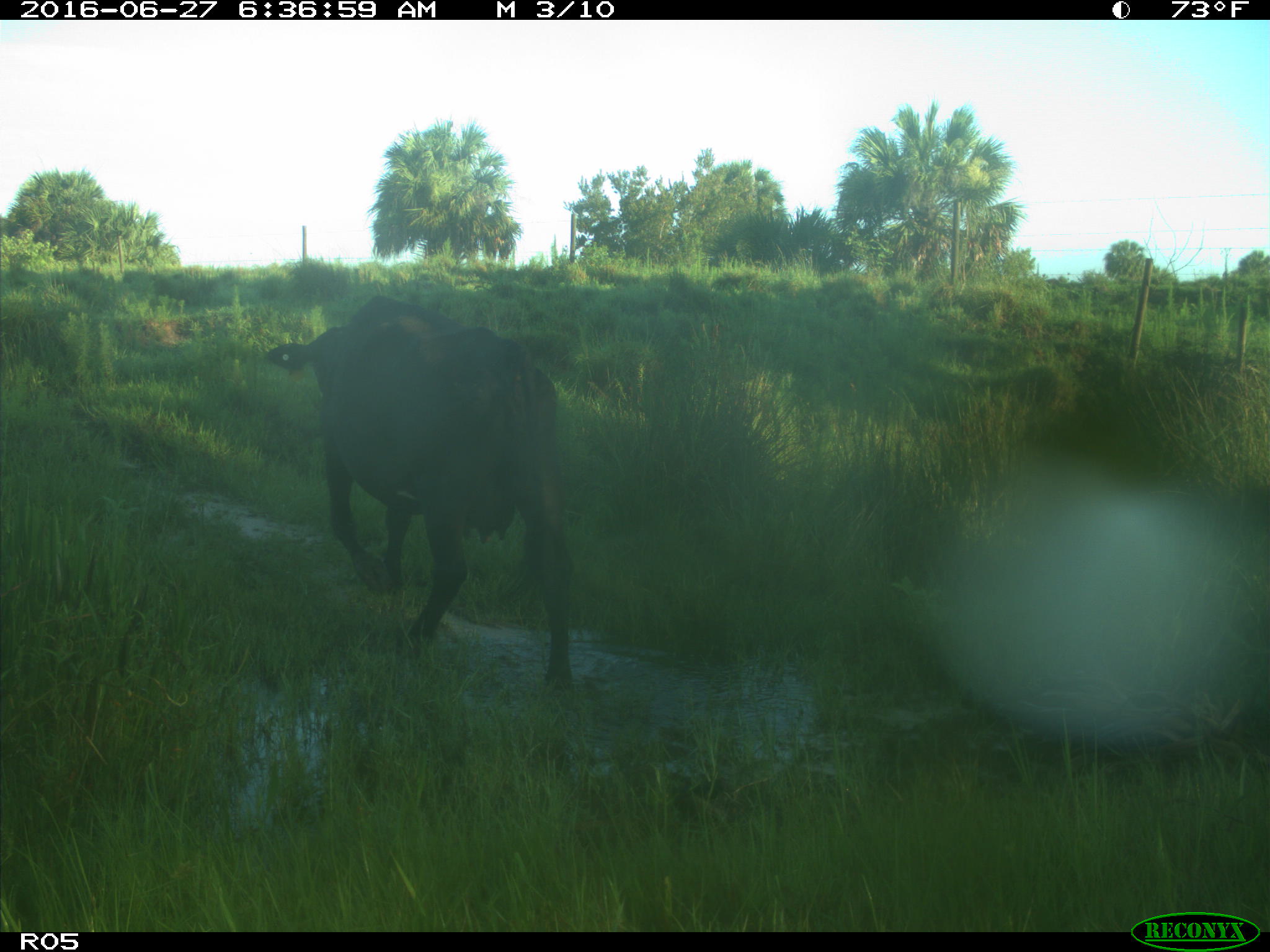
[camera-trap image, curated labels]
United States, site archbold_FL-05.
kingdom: Animalia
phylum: Chordata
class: Mammalia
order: Artiodactyla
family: Bovidae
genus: Bos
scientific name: Bos taurus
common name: domestic cow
Bos taurus (domestic cow).